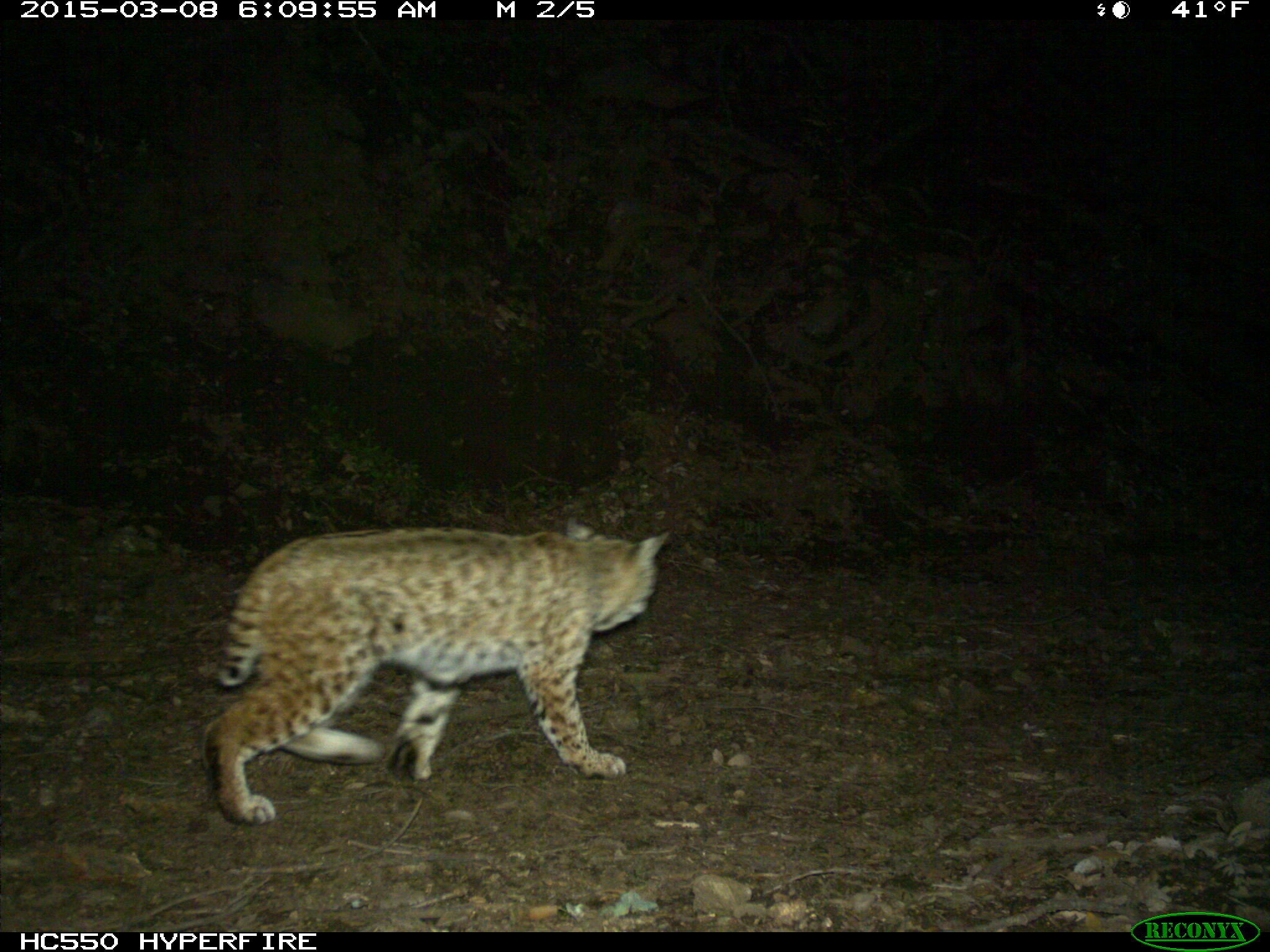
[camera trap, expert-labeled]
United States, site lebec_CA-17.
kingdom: Animalia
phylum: Chordata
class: Mammalia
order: Carnivora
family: Felidae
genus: Lynx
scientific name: Lynx rufus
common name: bobcat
Lynx rufus (bobcat).